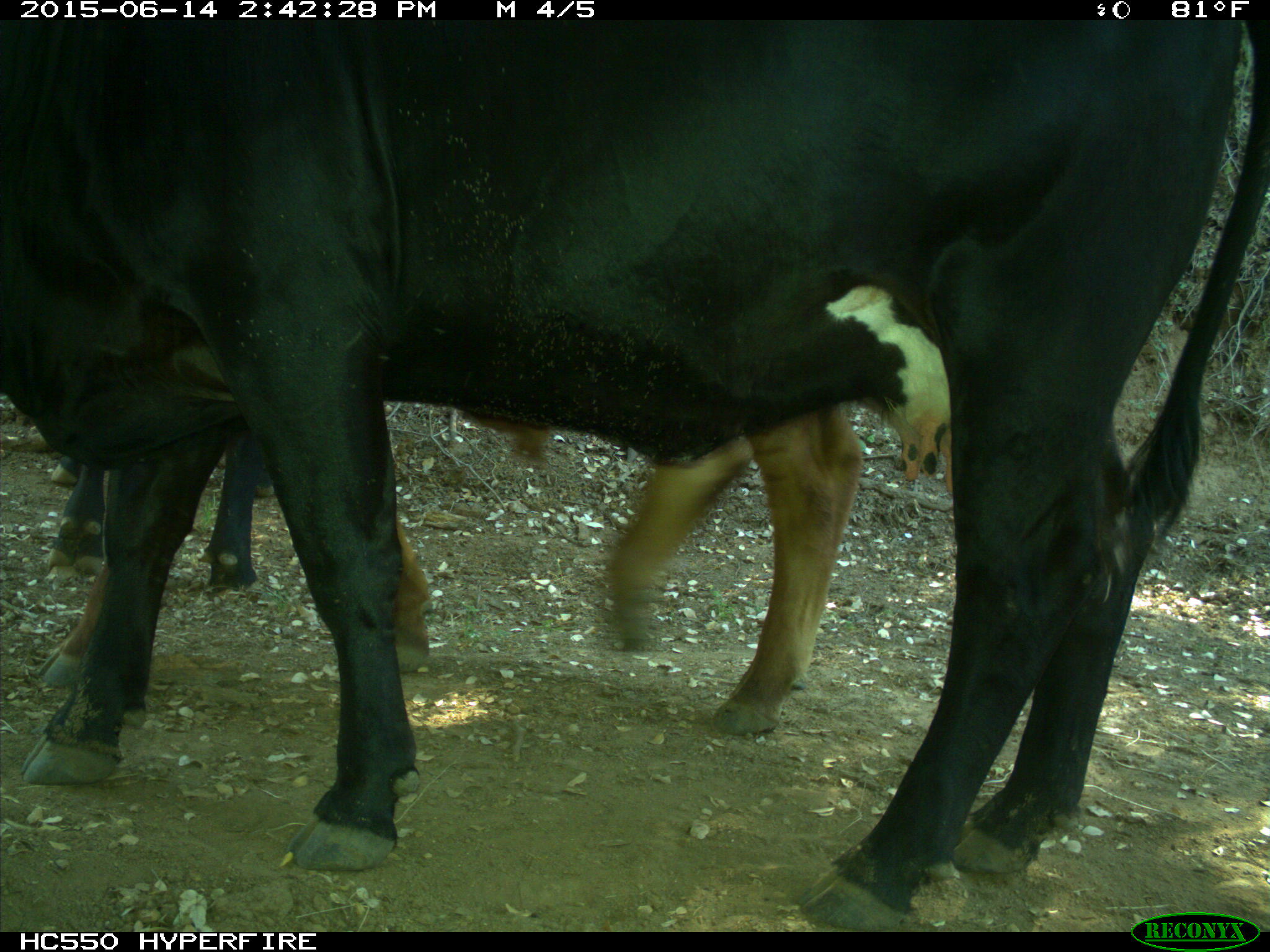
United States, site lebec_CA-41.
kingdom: Animalia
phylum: Chordata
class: Mammalia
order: Artiodactyla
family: Bovidae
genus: Bos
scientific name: Bos taurus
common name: domestic cow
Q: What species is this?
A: Bos taurus (domestic cow).